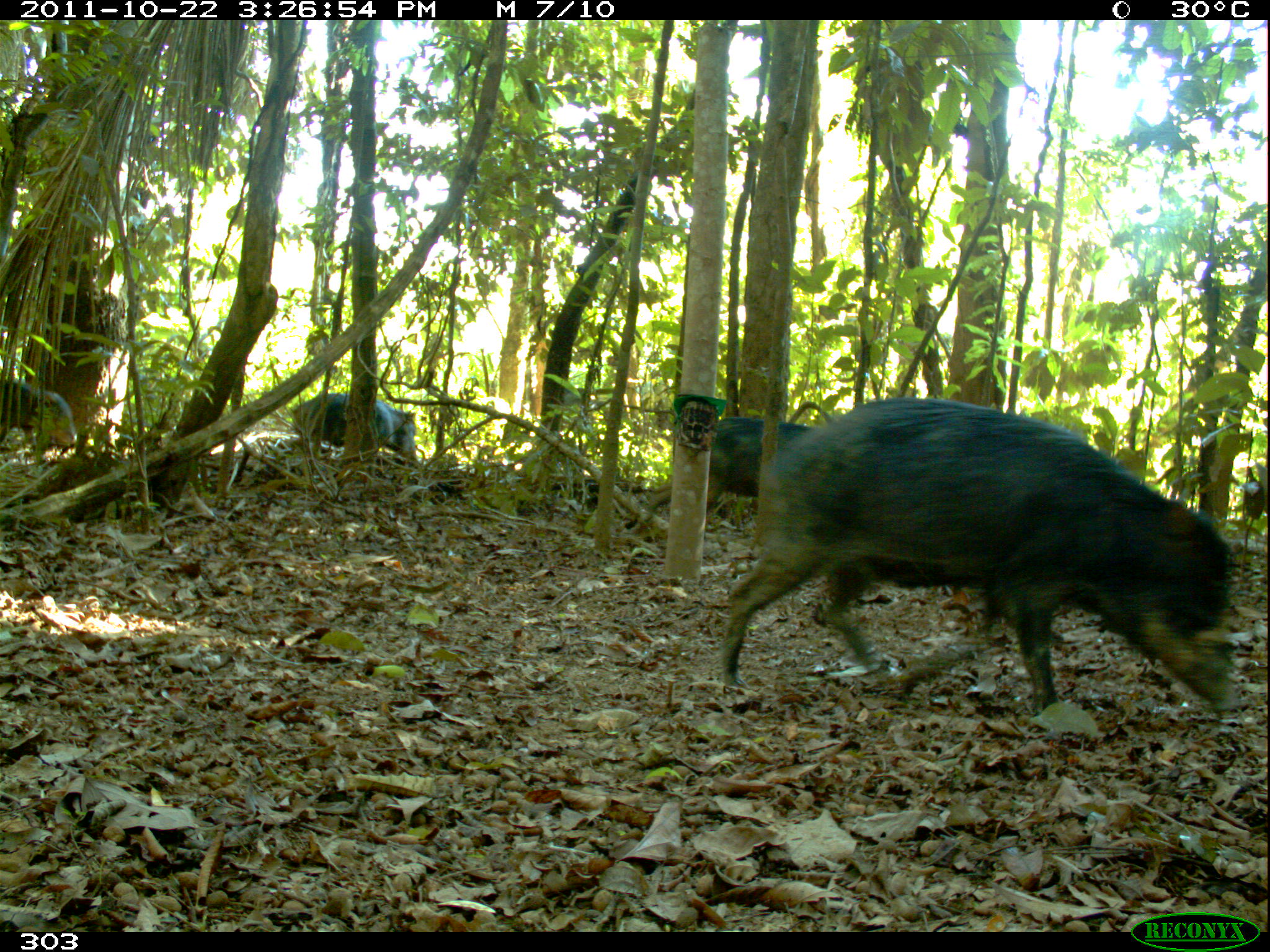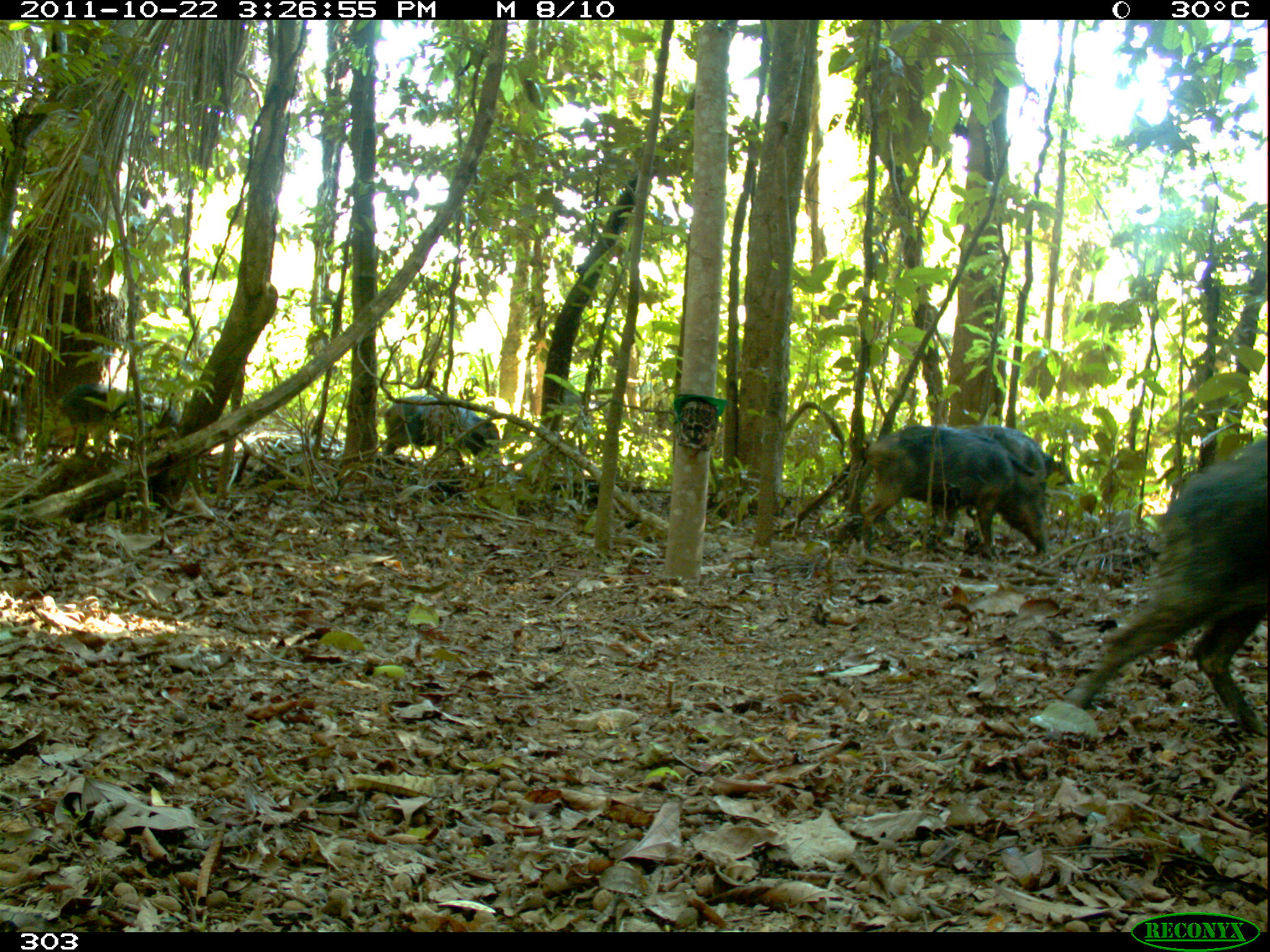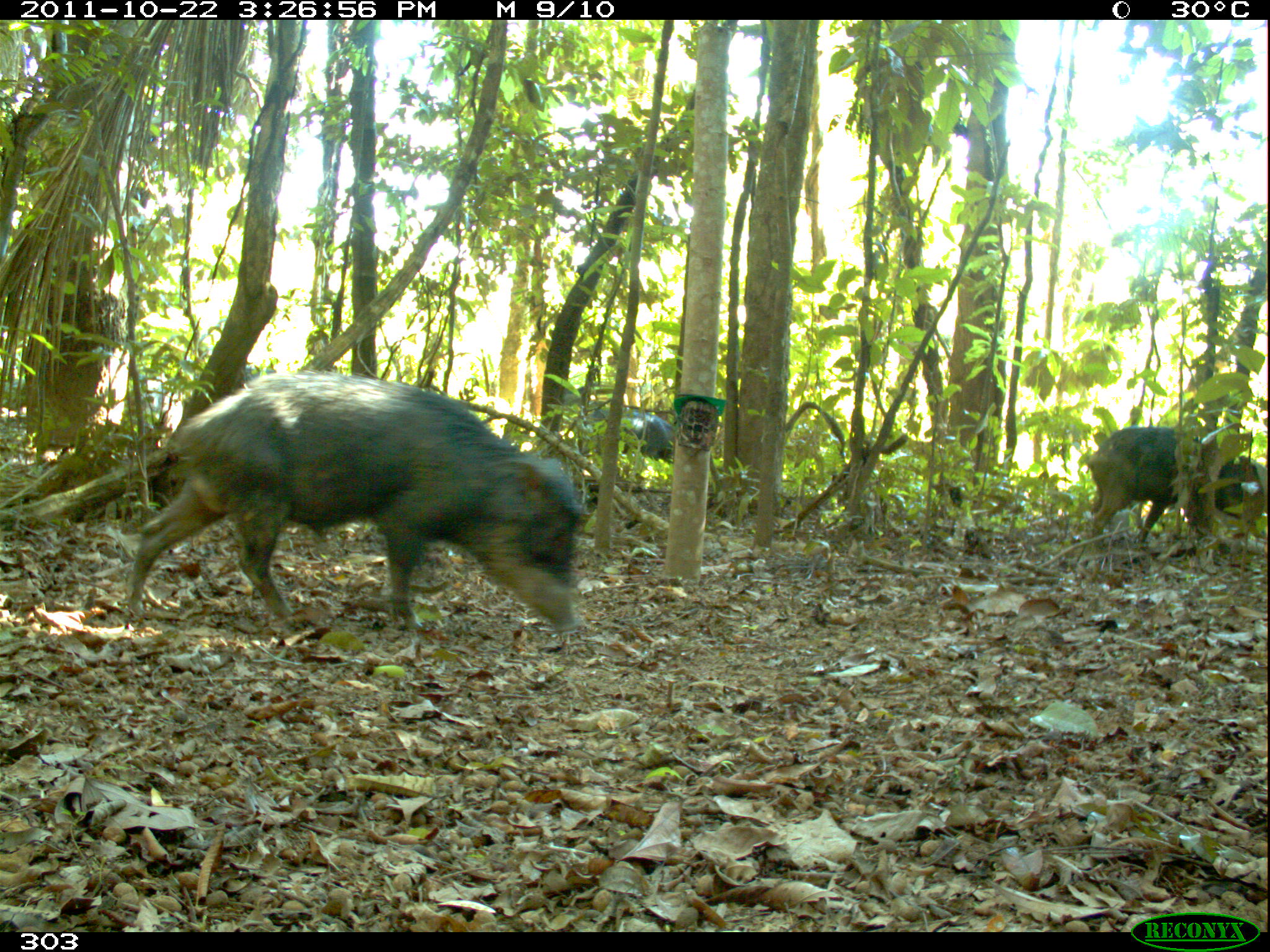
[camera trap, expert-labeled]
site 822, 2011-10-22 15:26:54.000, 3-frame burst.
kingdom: Animalia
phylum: Chordata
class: Mammalia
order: Artiodactyla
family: Tayassuidae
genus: Tayassu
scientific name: Tayassu pecari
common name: white-lipped peccary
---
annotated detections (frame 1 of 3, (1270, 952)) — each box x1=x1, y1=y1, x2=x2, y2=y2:
tayassu pecari: x1=719, y1=397, x2=1247, y2=721; x1=704, y1=414, x2=815, y2=510; x1=293, y1=393, x2=417, y2=469